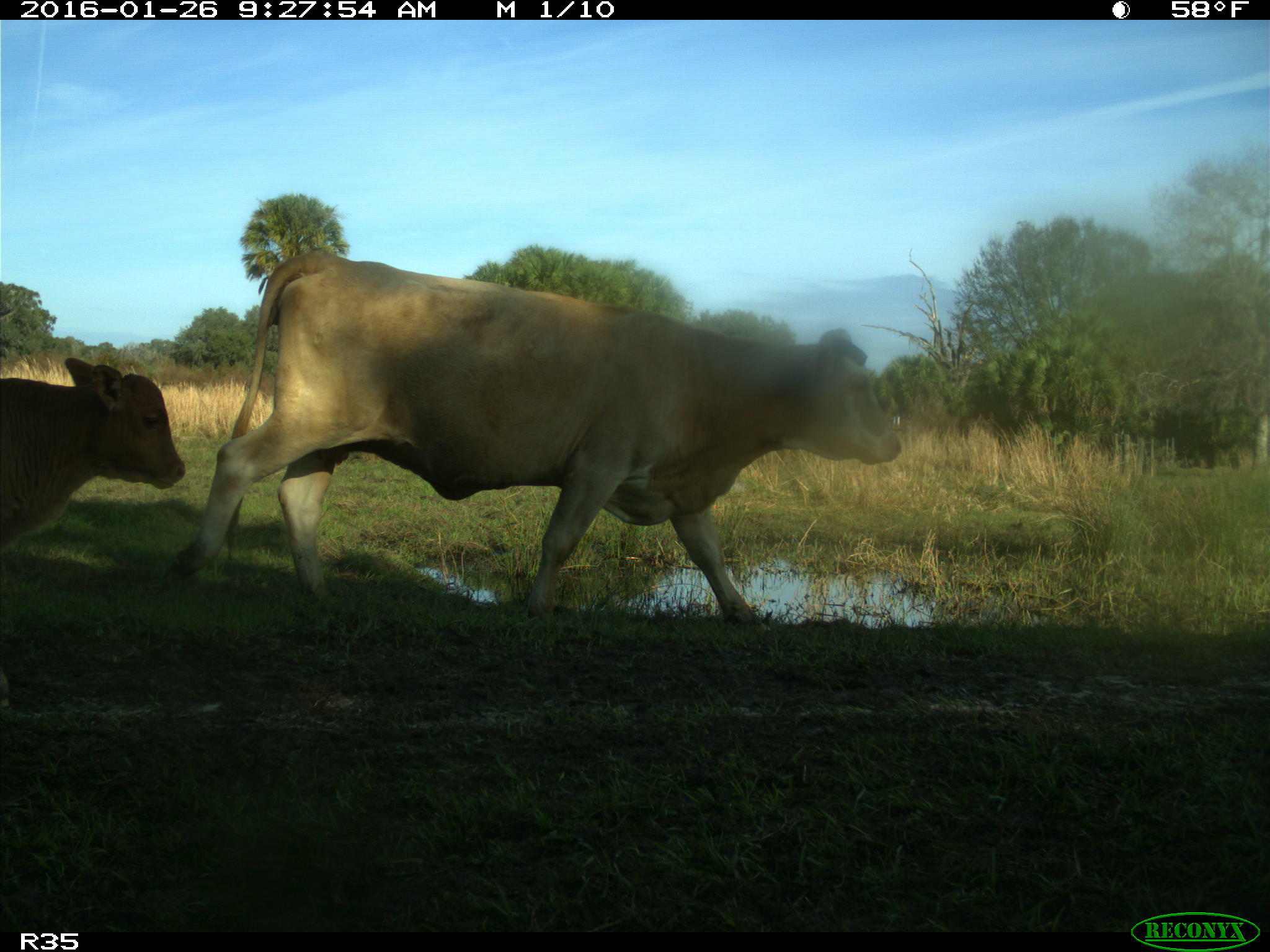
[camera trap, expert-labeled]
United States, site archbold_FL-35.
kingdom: Animalia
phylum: Chordata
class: Mammalia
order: Artiodactyla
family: Bovidae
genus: Bos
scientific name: Bos taurus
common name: domestic cow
Bos taurus (domestic cow).